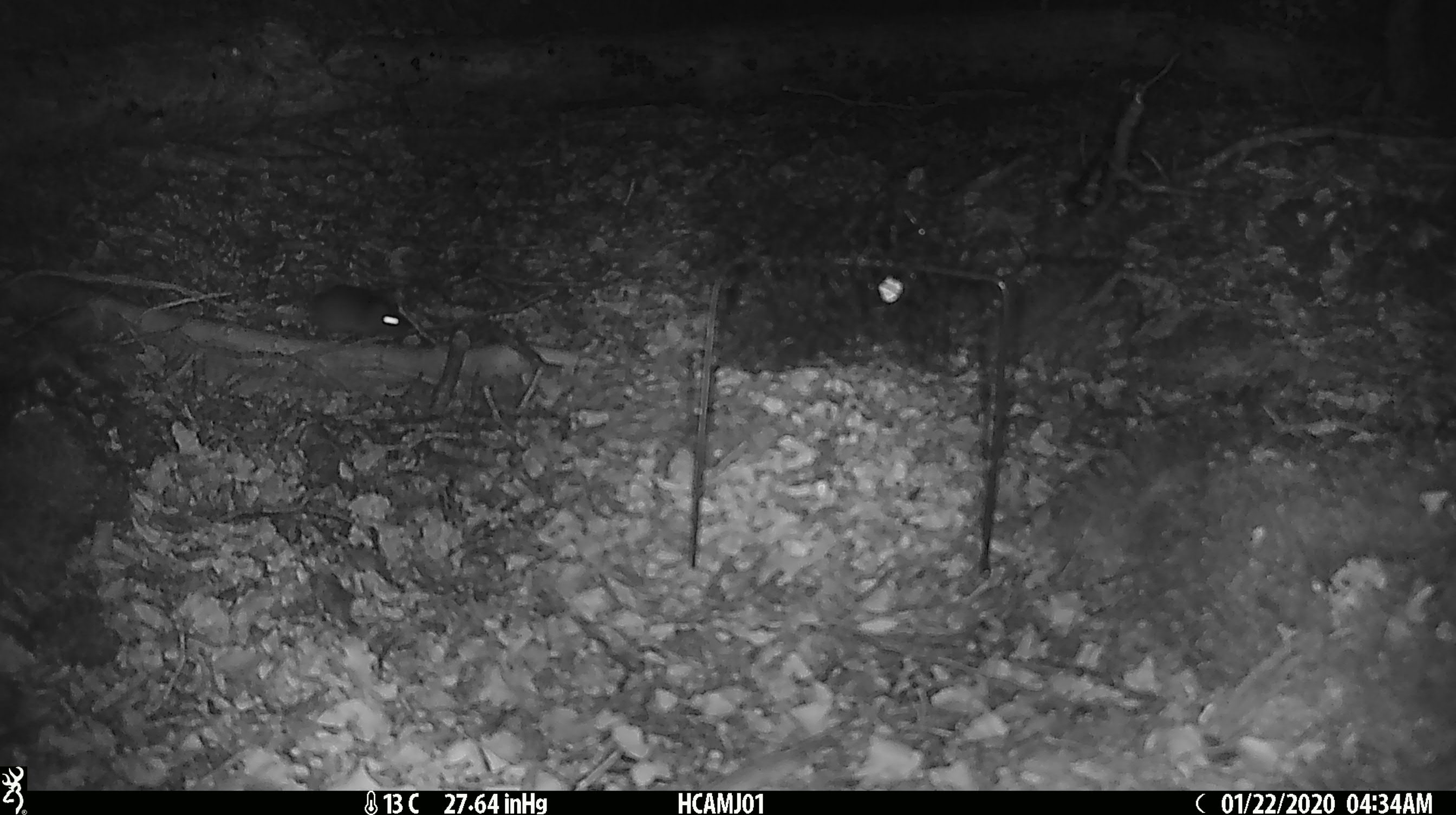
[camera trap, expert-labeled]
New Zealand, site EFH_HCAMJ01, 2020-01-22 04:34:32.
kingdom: Animalia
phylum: Chordata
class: Mammalia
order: Rodentia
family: Muridae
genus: Mus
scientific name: Mus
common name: mouse